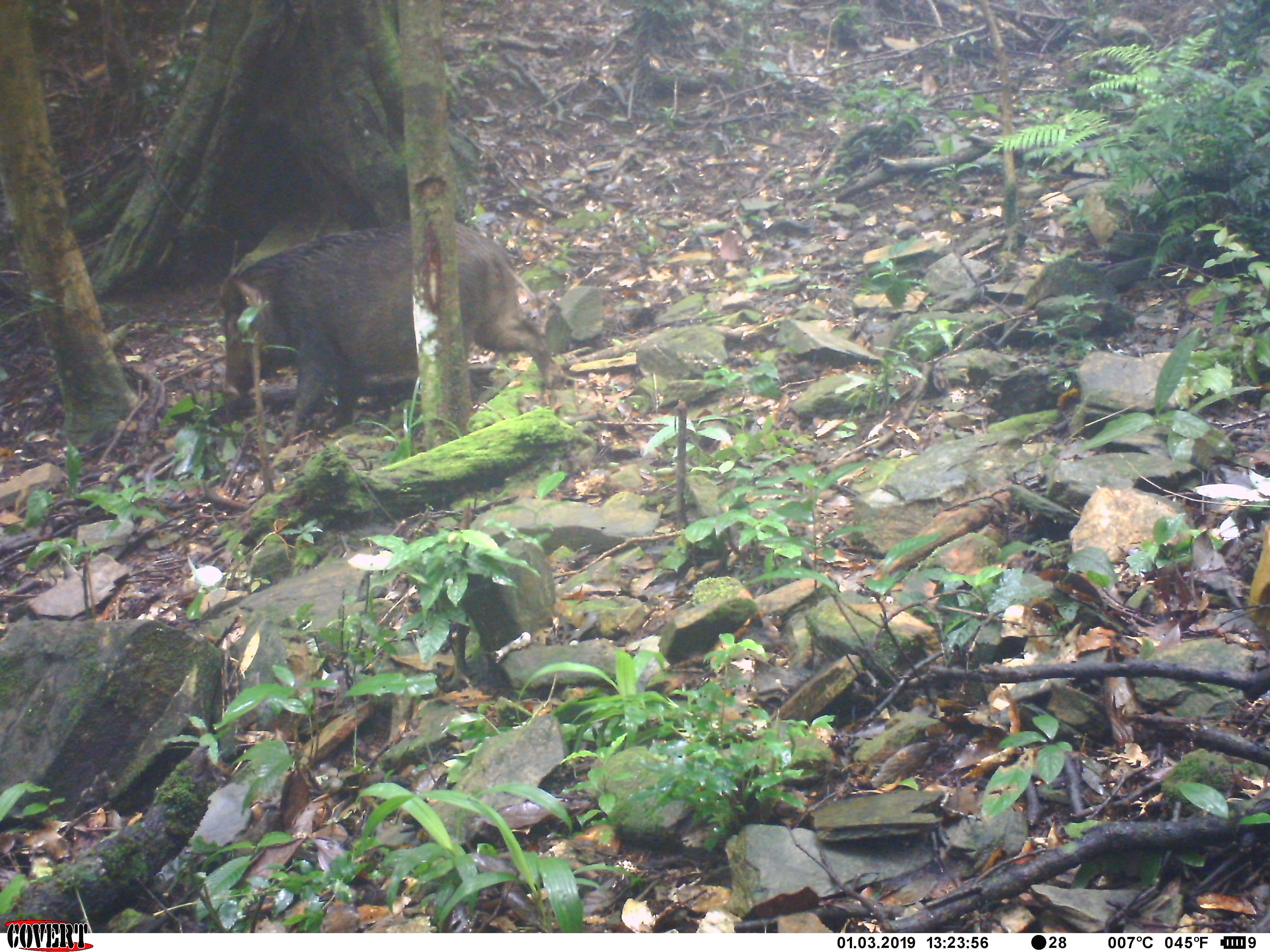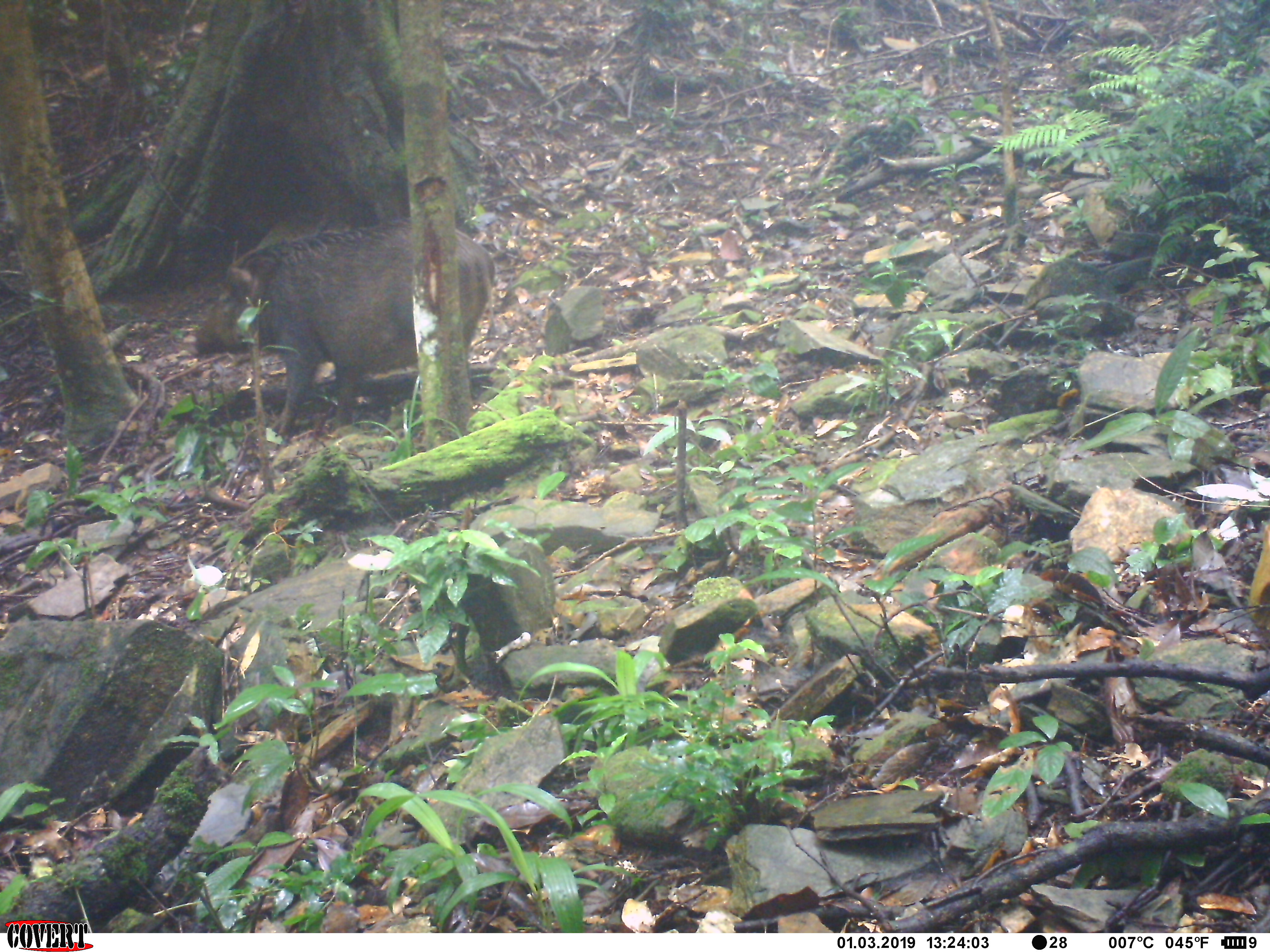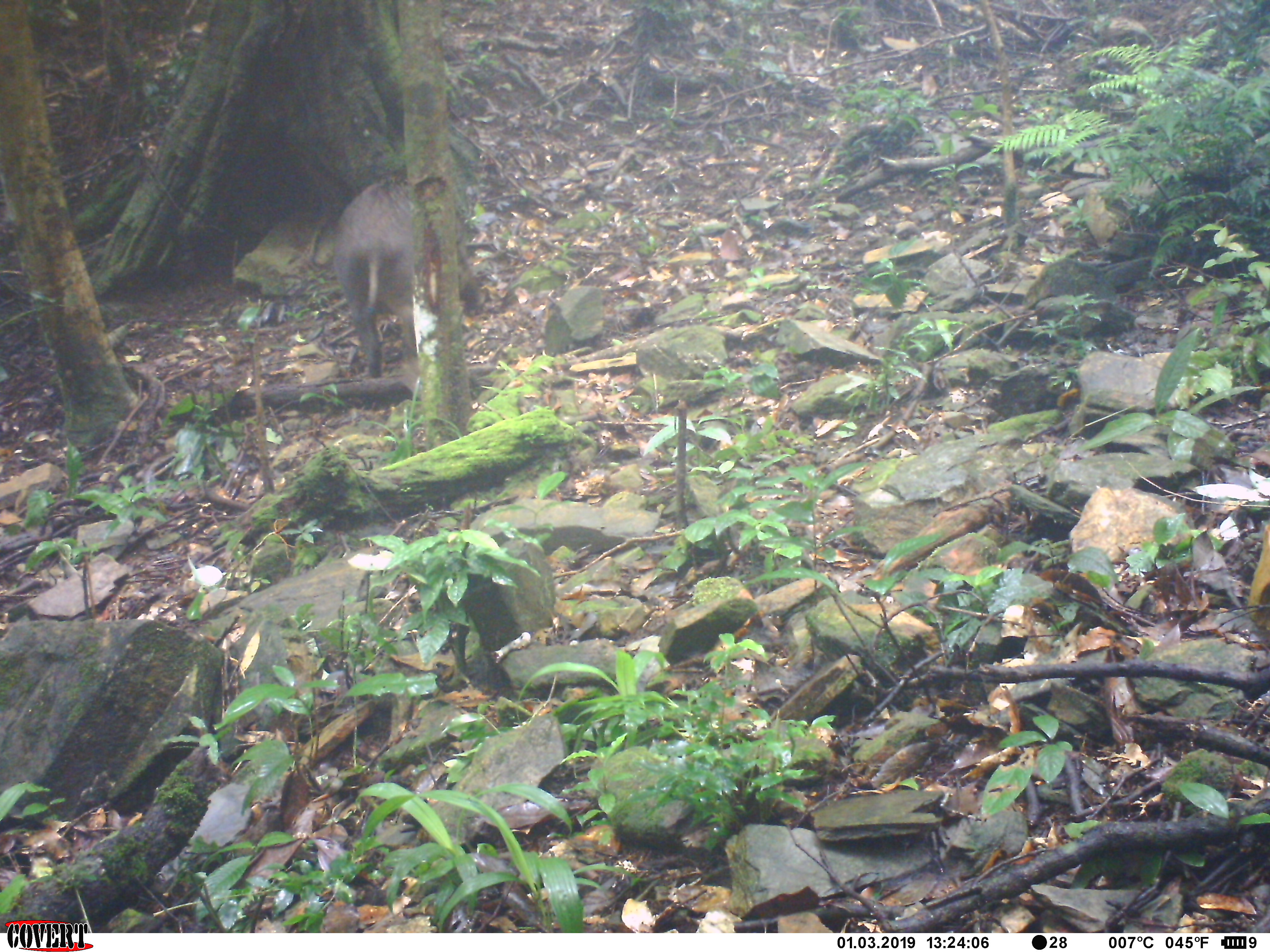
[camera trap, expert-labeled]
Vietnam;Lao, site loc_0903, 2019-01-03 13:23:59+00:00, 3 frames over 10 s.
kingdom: Animalia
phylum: Chordata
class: Mammalia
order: Artiodactyla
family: Suidae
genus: Sus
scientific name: Sus scrofa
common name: eurasian wild pig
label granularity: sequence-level